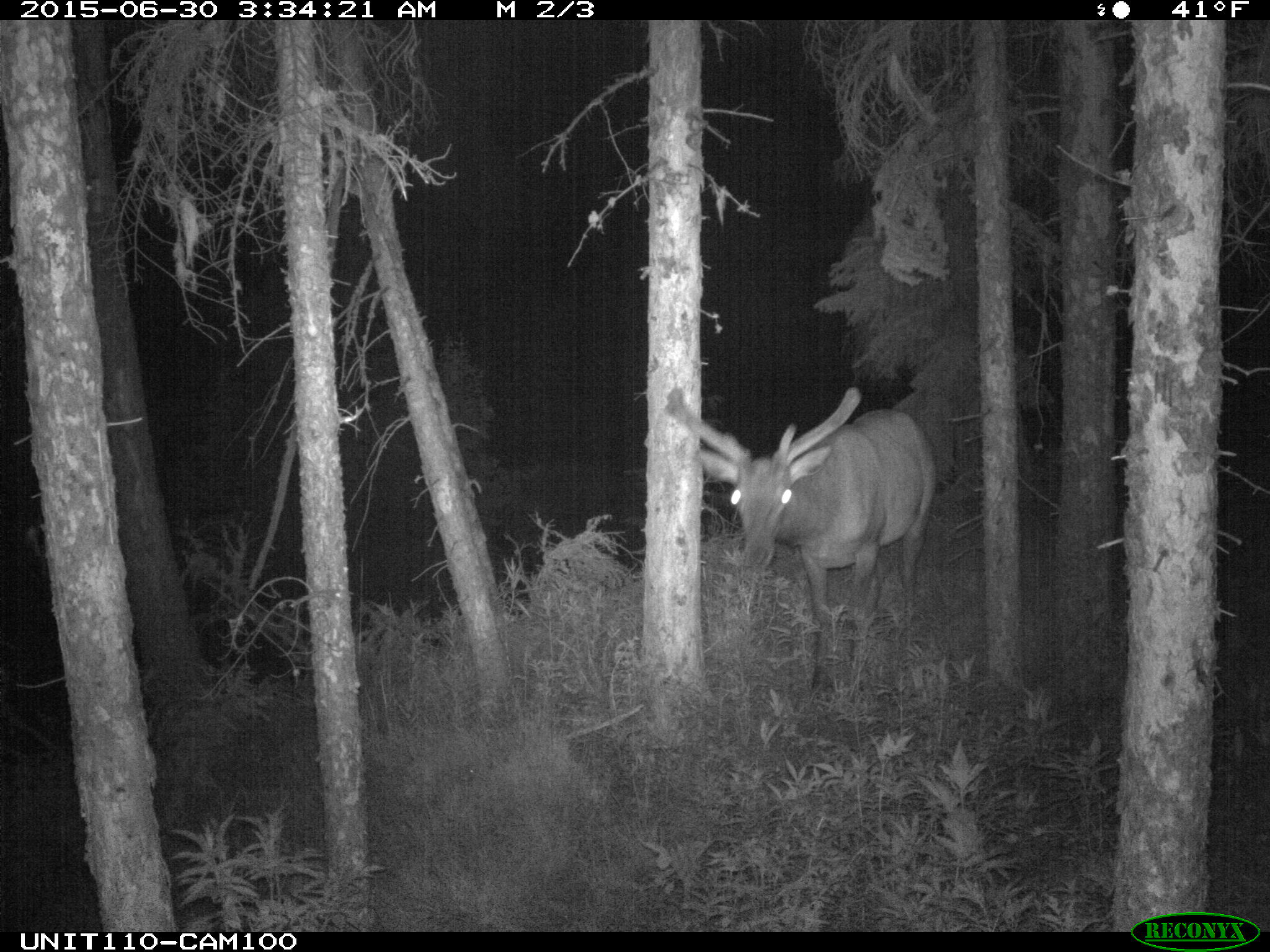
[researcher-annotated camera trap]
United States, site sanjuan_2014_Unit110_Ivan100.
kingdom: Animalia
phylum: Chordata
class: Mammalia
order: Artiodactyla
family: Cervidae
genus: Cervus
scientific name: Cervus elaphus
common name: red deer